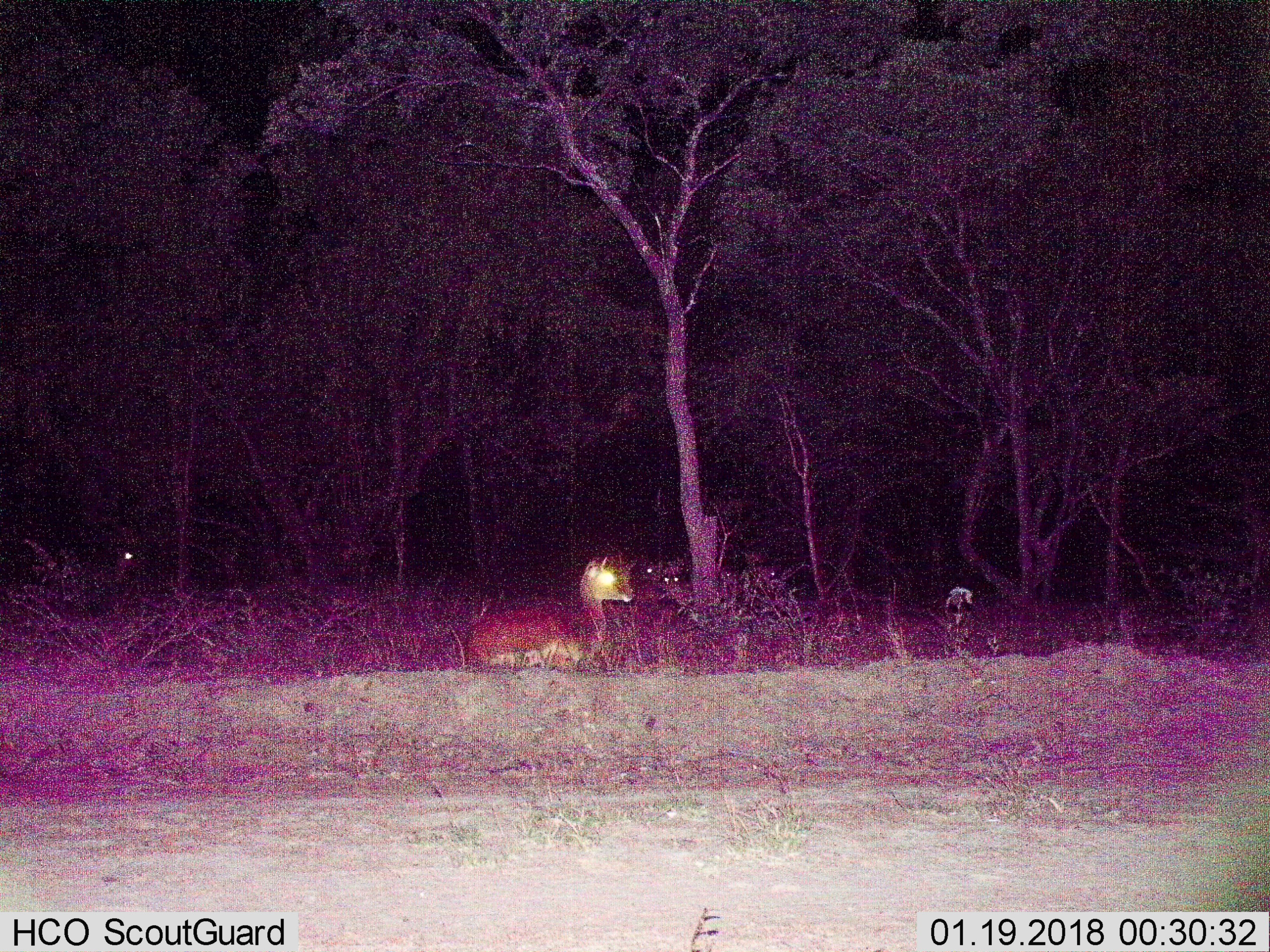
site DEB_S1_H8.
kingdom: Animalia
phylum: Chordata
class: Mammalia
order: Artiodactyla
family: Bovidae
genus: Aepyceros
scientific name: Aepyceros melampus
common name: impala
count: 6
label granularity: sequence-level